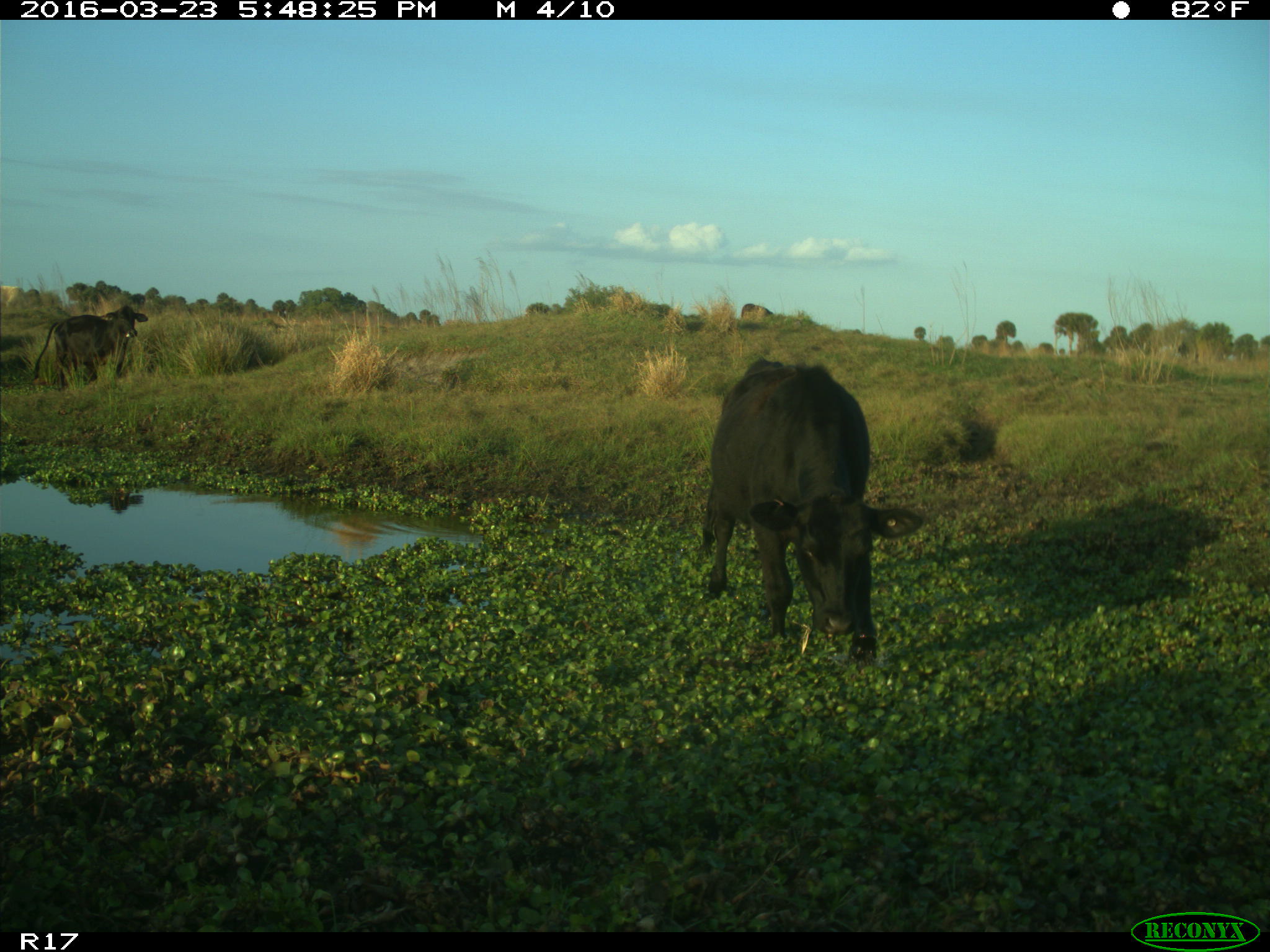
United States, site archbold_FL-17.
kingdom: Animalia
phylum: Chordata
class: Mammalia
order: Artiodactyla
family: Bovidae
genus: Bos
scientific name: Bos taurus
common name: domestic cow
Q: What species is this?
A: Bos taurus (domestic cow).